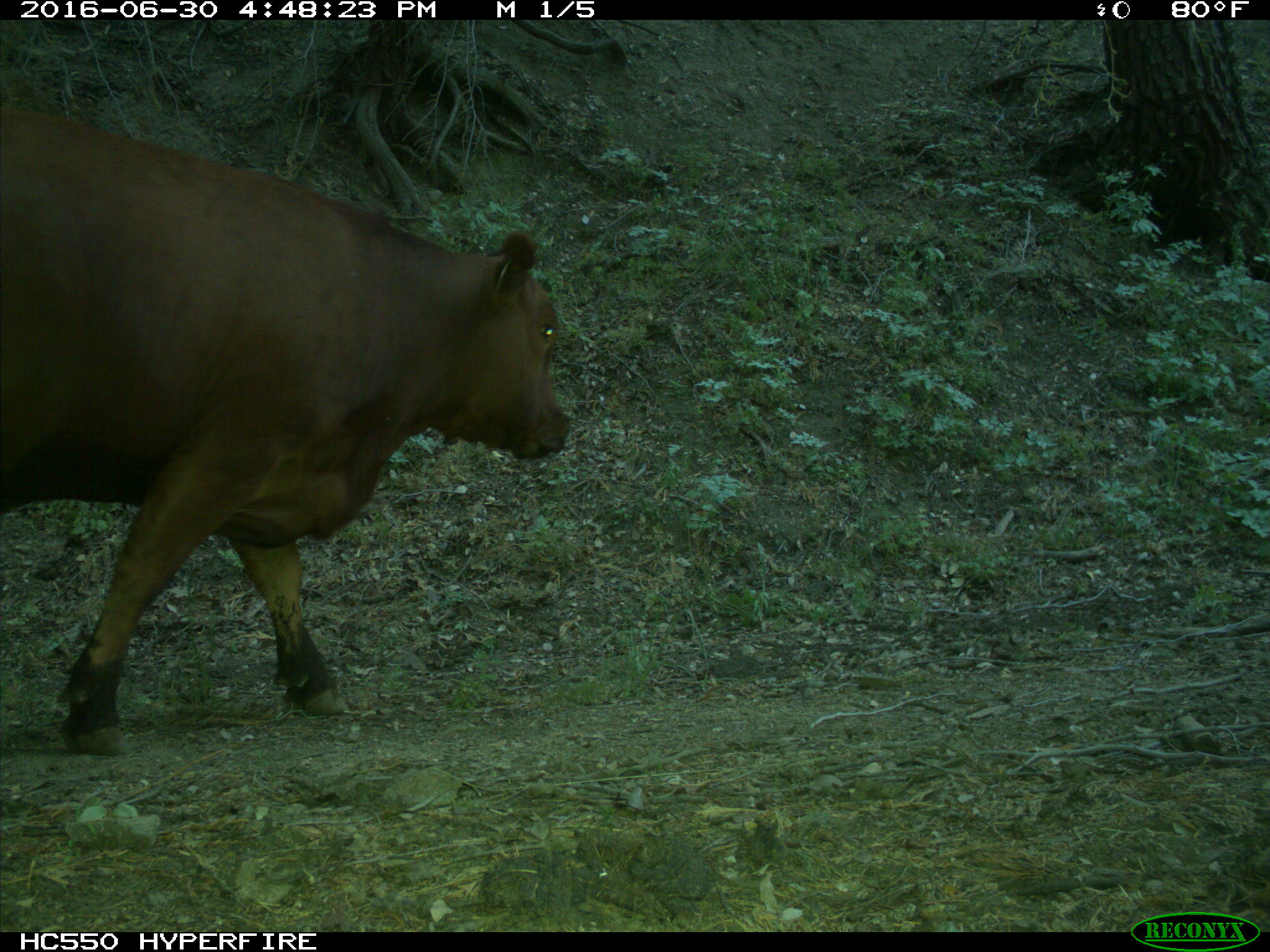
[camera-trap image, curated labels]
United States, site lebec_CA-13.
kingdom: Animalia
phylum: Chordata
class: Mammalia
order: Artiodactyla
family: Bovidae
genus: Bos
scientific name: Bos taurus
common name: domestic cow